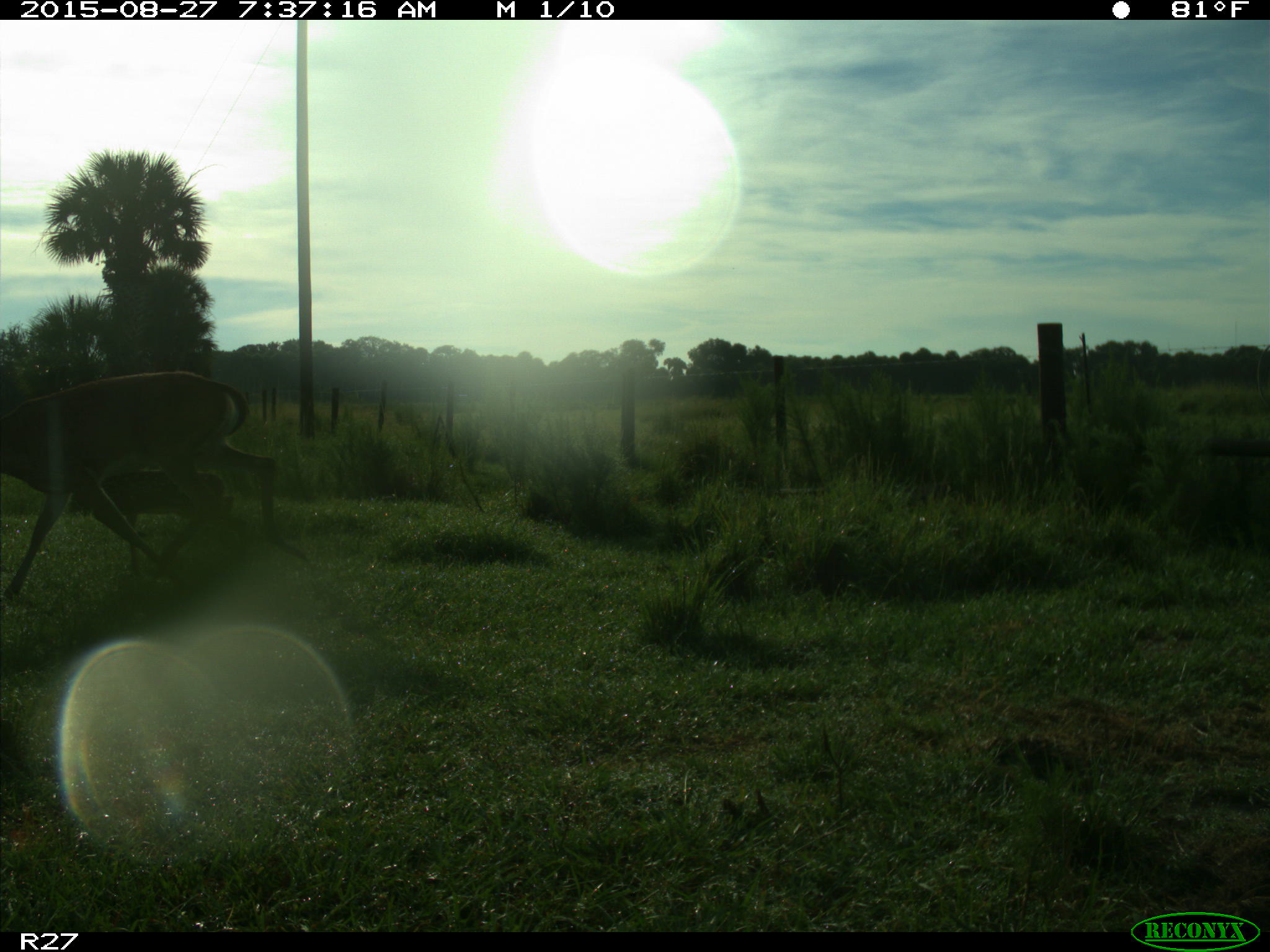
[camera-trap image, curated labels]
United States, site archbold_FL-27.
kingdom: Animalia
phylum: Chordata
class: Mammalia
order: Artiodactyla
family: Cervidae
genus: Odocoileus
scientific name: Odocoileus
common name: deer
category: unidentified deer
Unidentified deer (deer) (Odocoileus).